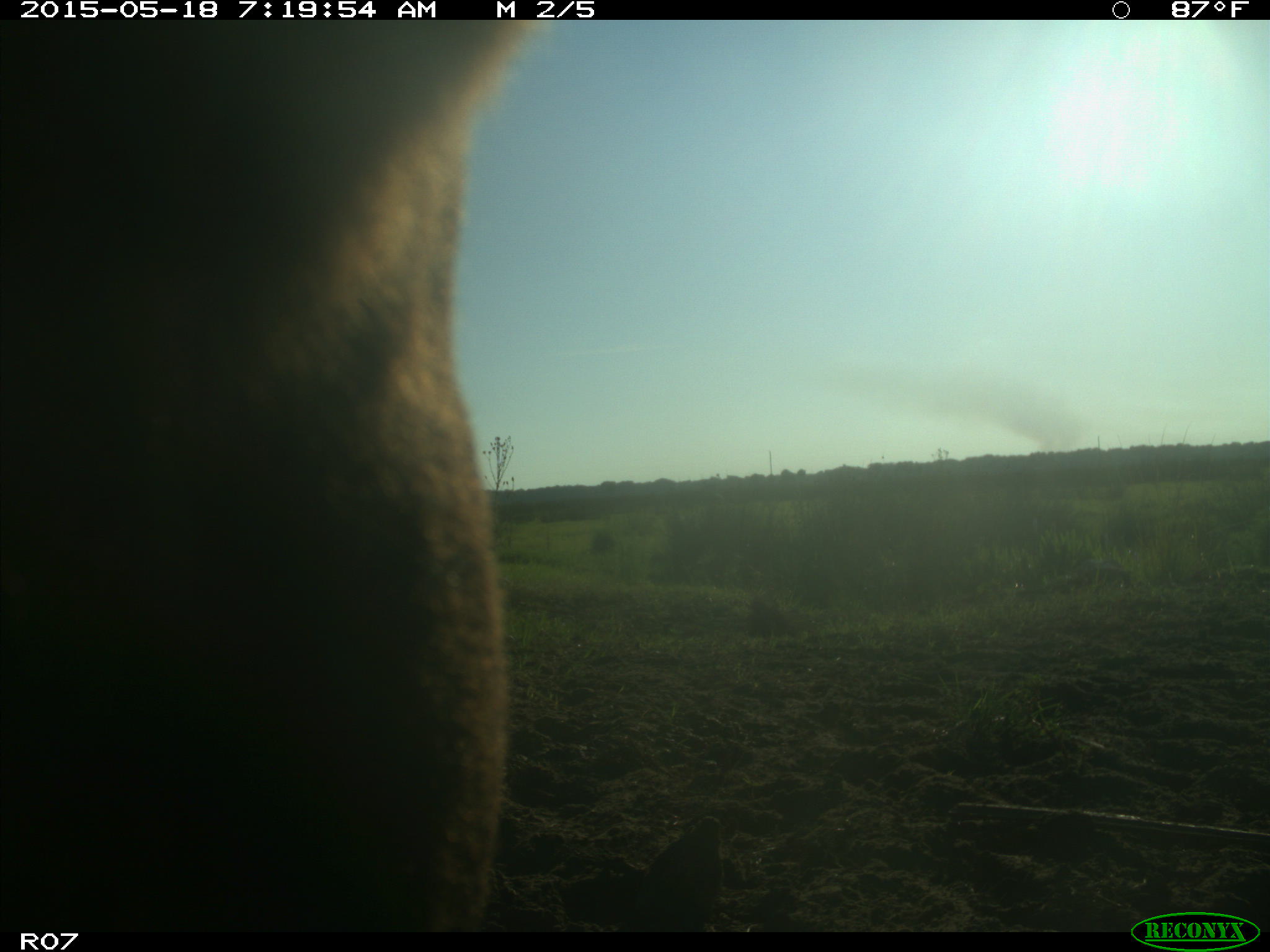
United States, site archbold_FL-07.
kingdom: Animalia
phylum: Chordata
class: Mammalia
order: Artiodactyla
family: Bovidae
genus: Bos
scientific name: Bos taurus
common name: domestic cow